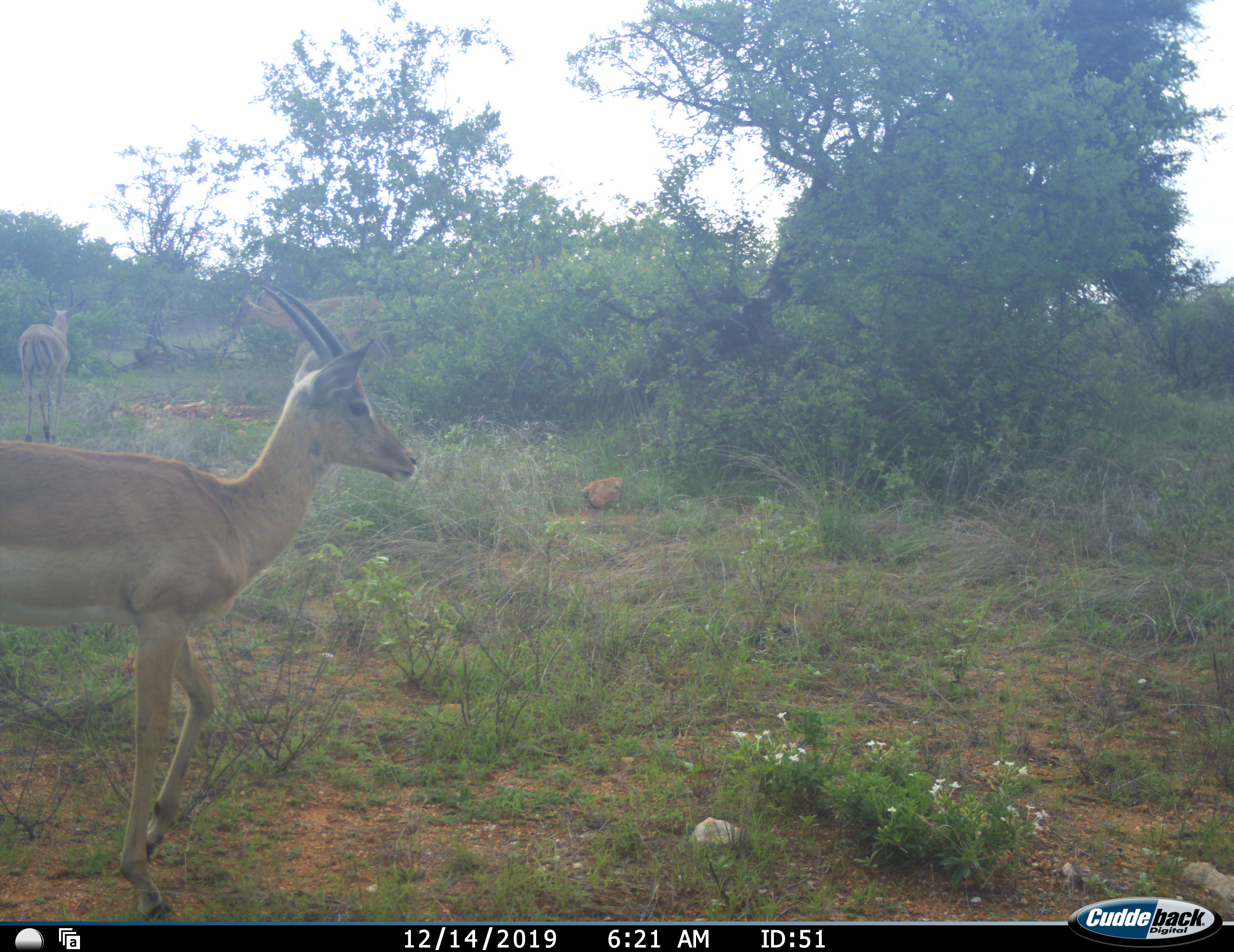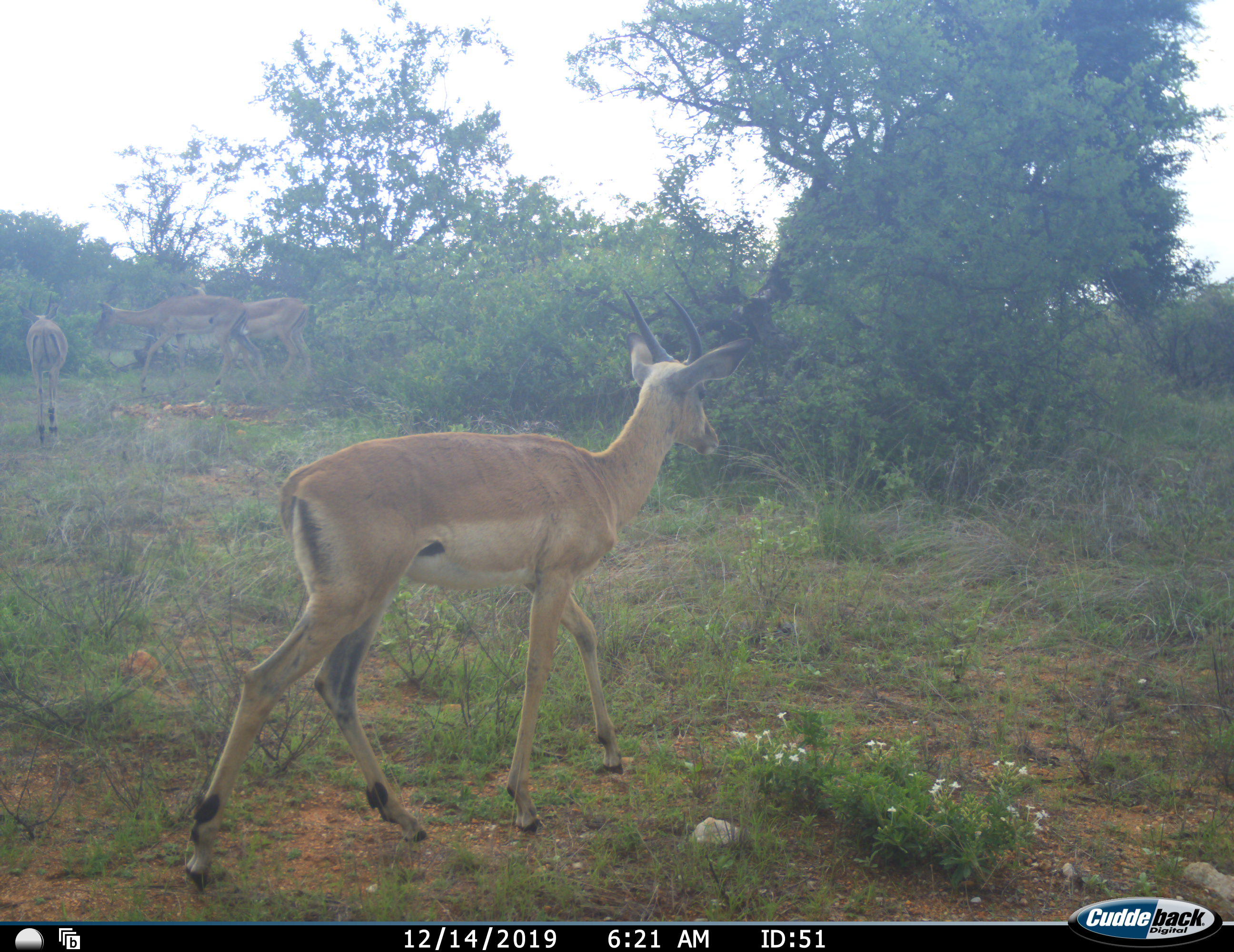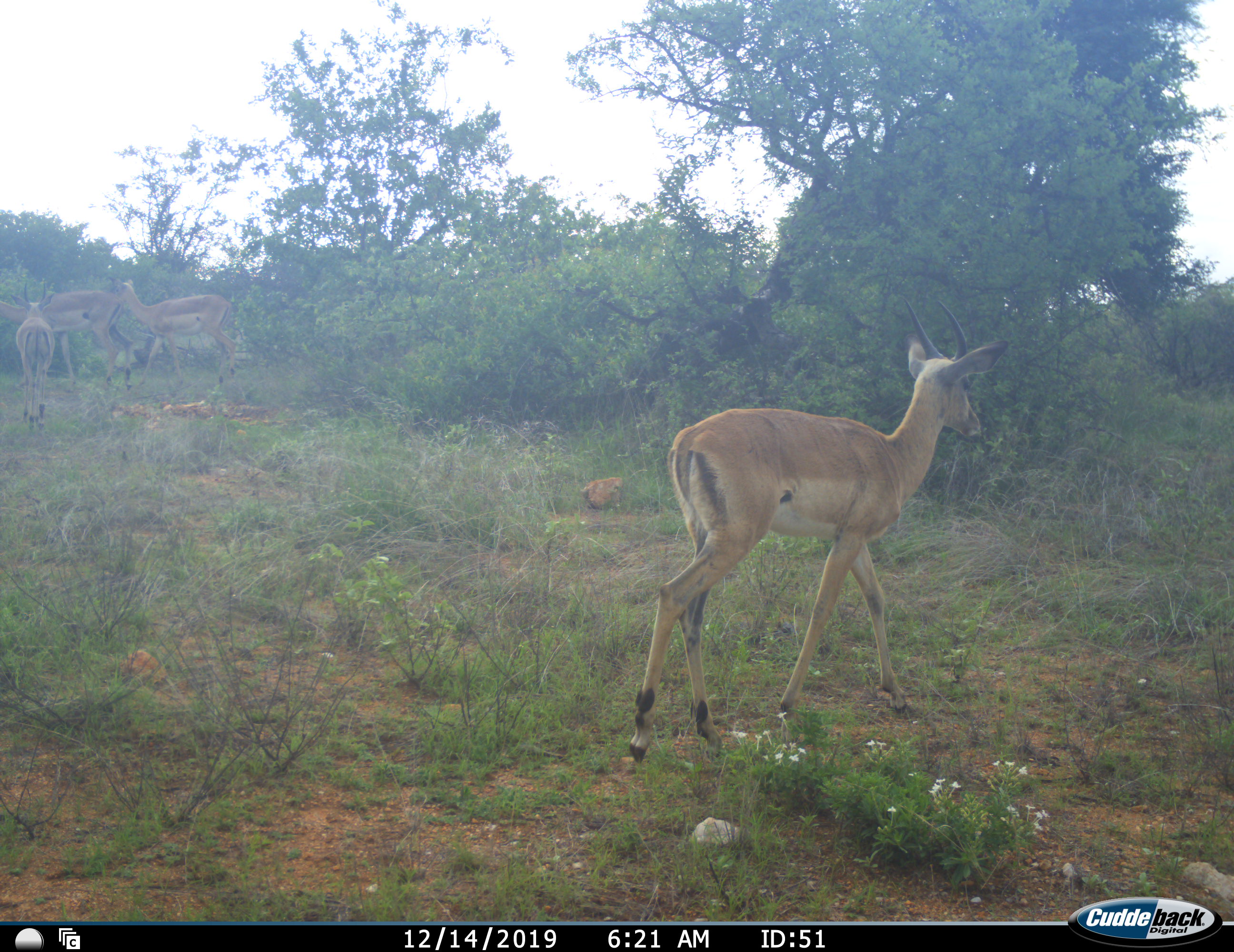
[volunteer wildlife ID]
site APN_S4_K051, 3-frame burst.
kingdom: Animalia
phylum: Chordata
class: Mammalia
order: Artiodactyla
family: Bovidae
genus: Aepyceros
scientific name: Aepyceros melampus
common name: impala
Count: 4.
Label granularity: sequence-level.